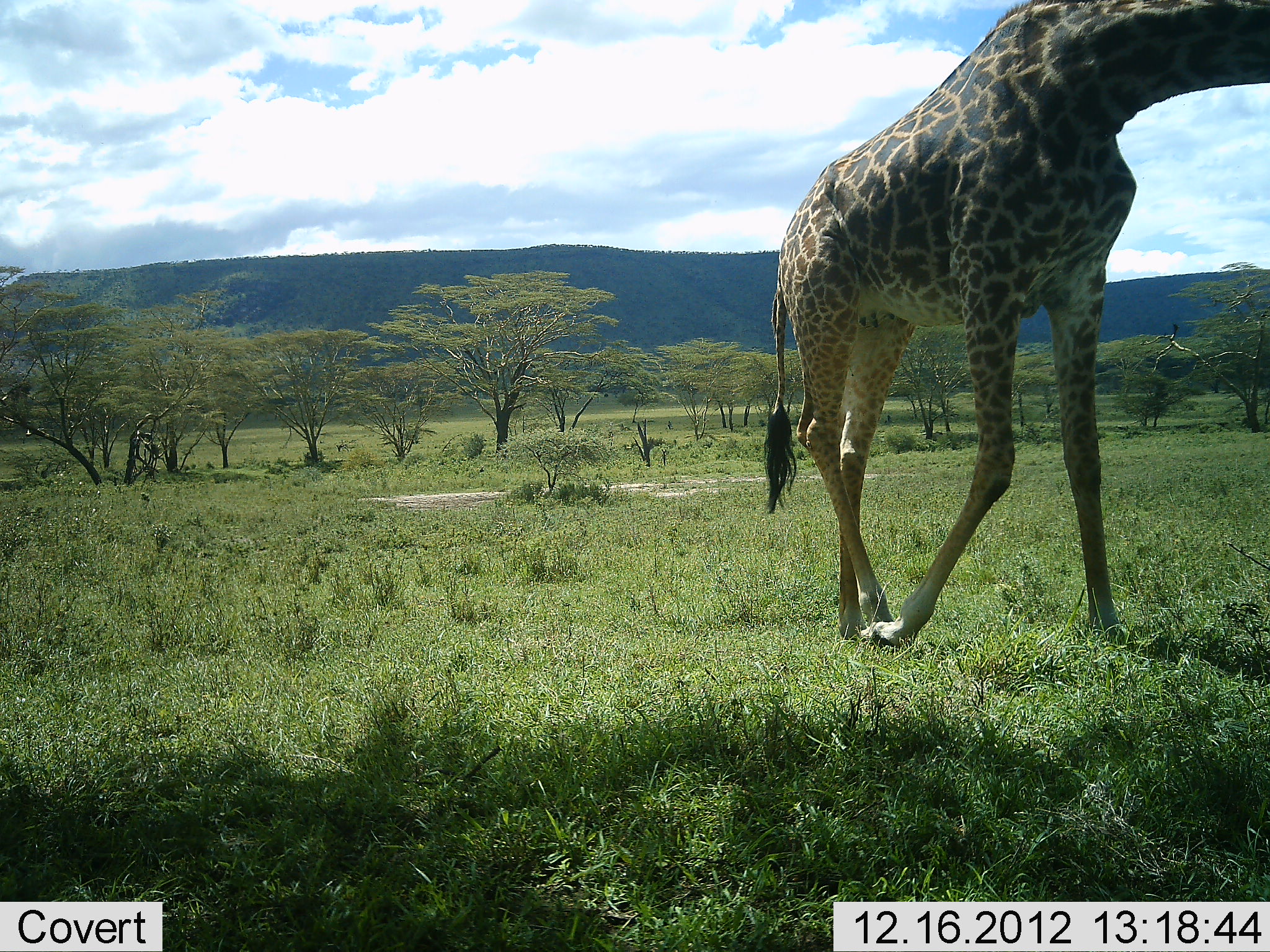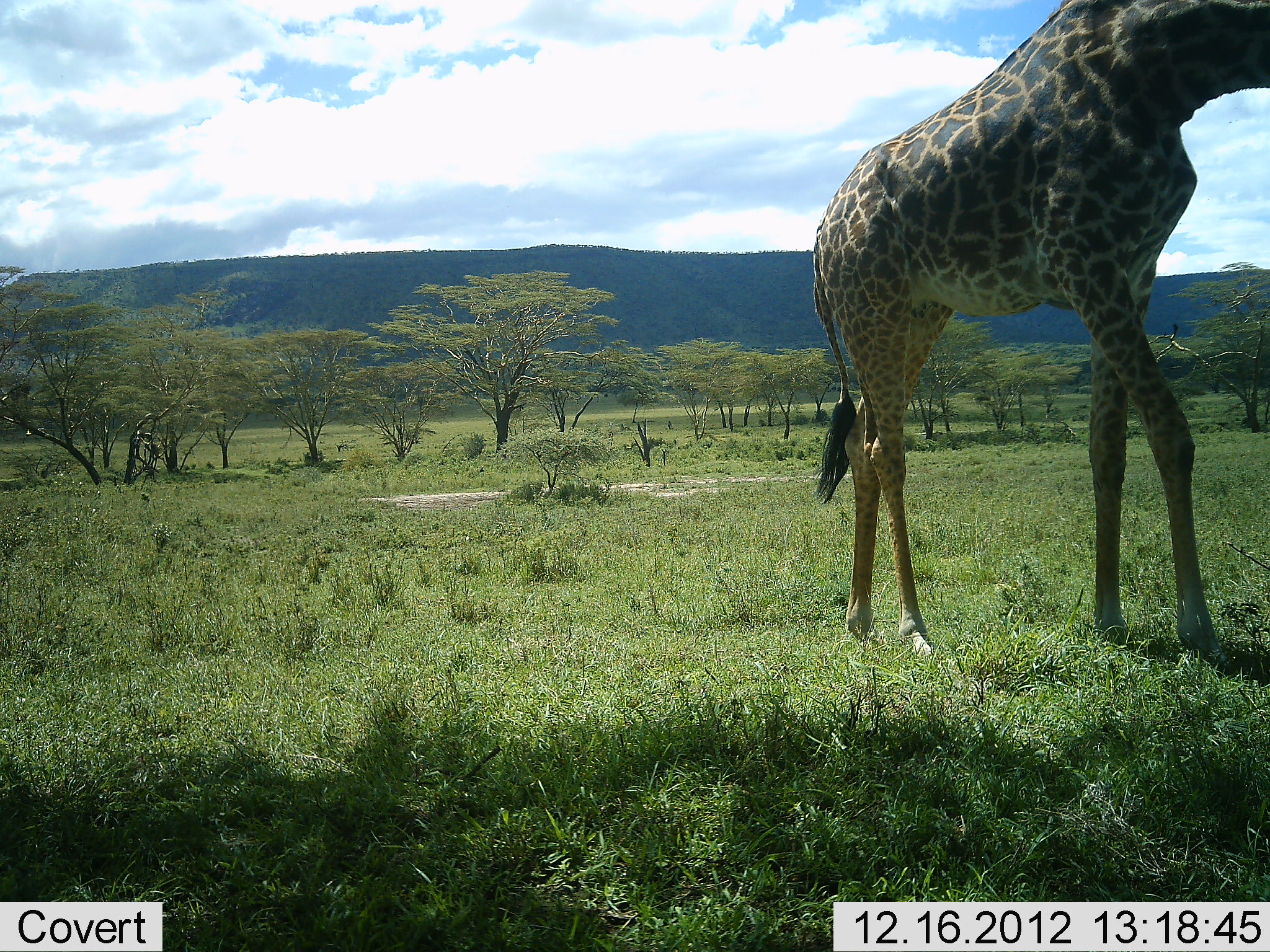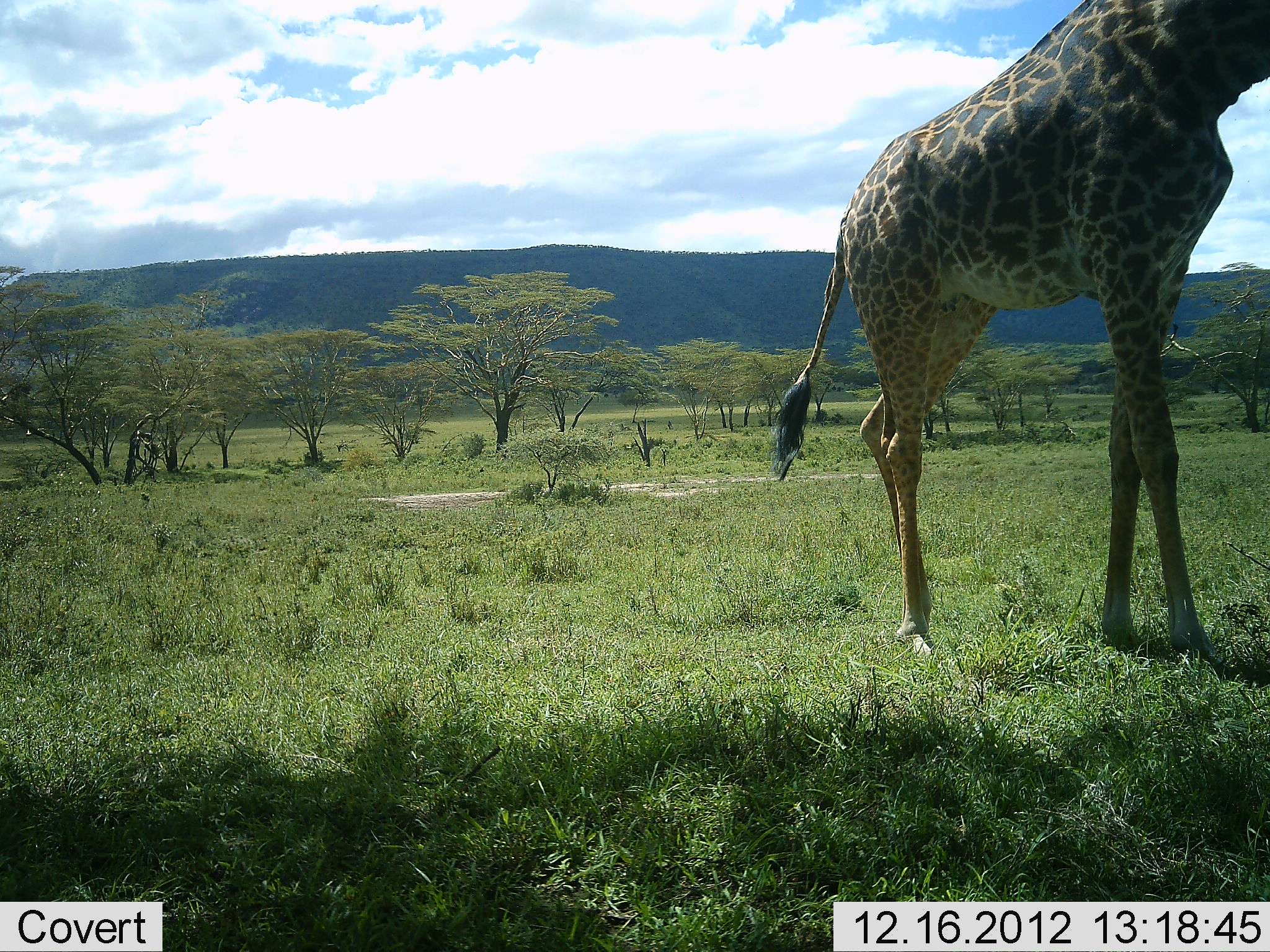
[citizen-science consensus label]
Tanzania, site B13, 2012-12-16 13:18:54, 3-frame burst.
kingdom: Animalia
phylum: Chordata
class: Mammalia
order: Artiodactyla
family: Giraffidae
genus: Giraffa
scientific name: Giraffa camelopardalis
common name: giraffe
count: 1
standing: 10%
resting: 0%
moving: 85%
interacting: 0%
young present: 0%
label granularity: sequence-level